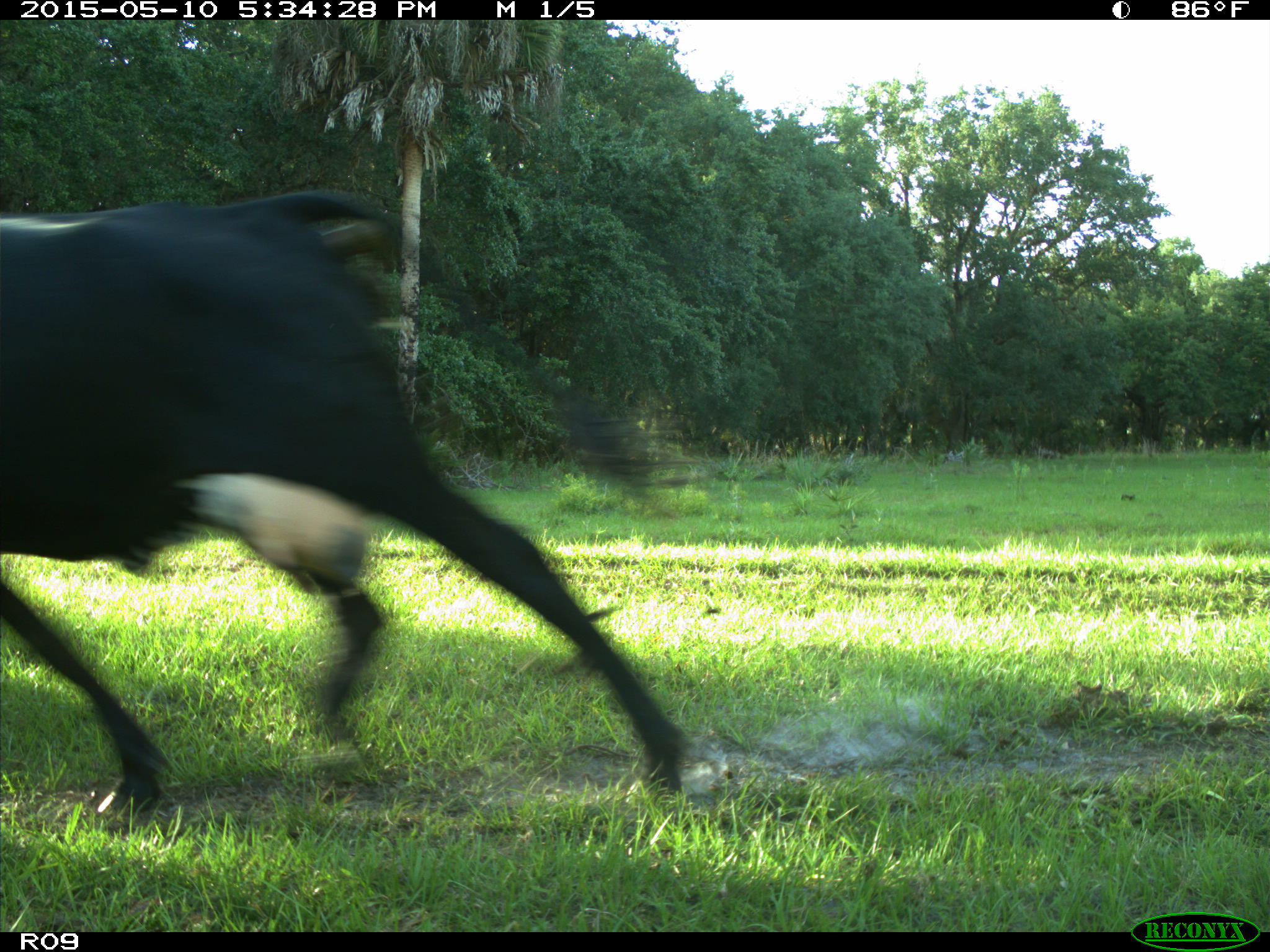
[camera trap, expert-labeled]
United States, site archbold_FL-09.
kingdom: Animalia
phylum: Chordata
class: Mammalia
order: Artiodactyla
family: Bovidae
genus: Bos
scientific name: Bos taurus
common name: domestic cow